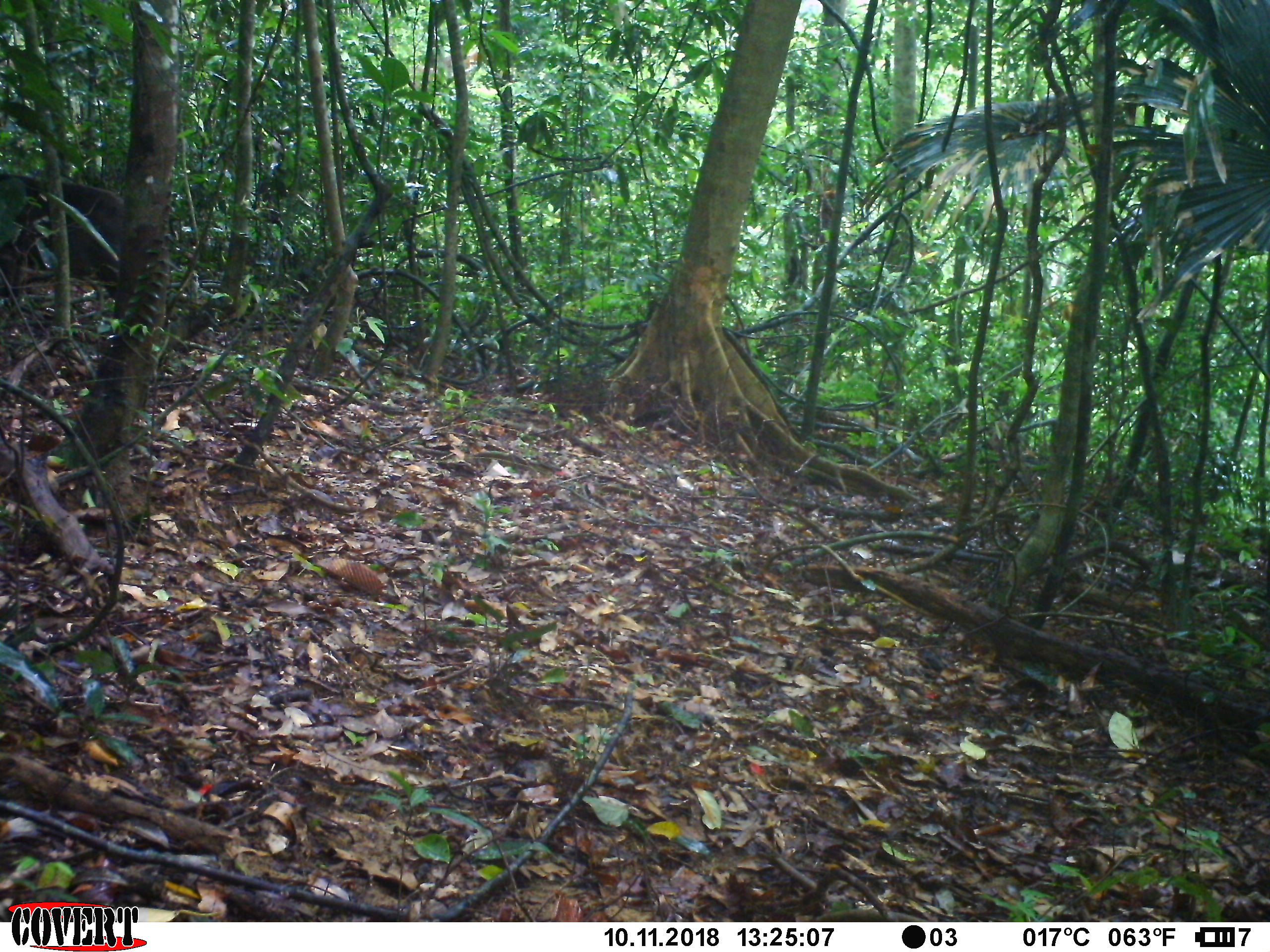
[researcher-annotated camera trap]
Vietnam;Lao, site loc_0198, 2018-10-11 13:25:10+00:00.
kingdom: Animalia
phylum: Chordata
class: Mammalia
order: Artiodactyla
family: Suidae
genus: Sus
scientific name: Sus scrofa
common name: eurasian wild pig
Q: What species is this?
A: Eurasian wild pig (Sus scrofa).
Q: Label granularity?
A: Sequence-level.